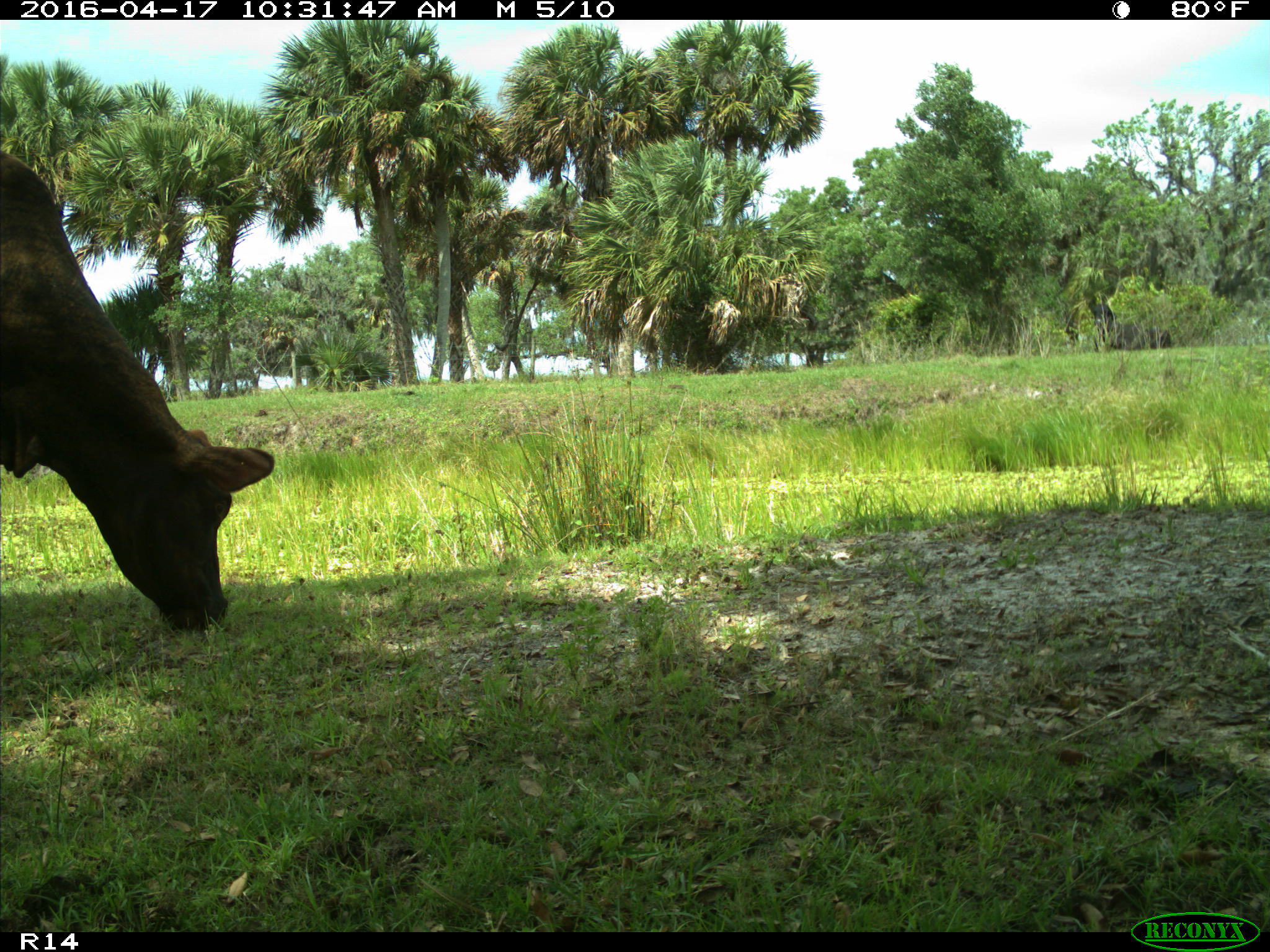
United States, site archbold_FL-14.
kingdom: Animalia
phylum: Chordata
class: Mammalia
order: Artiodactyla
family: Bovidae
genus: Bos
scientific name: Bos taurus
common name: domestic cow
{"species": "Bos taurus (domestic cow)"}